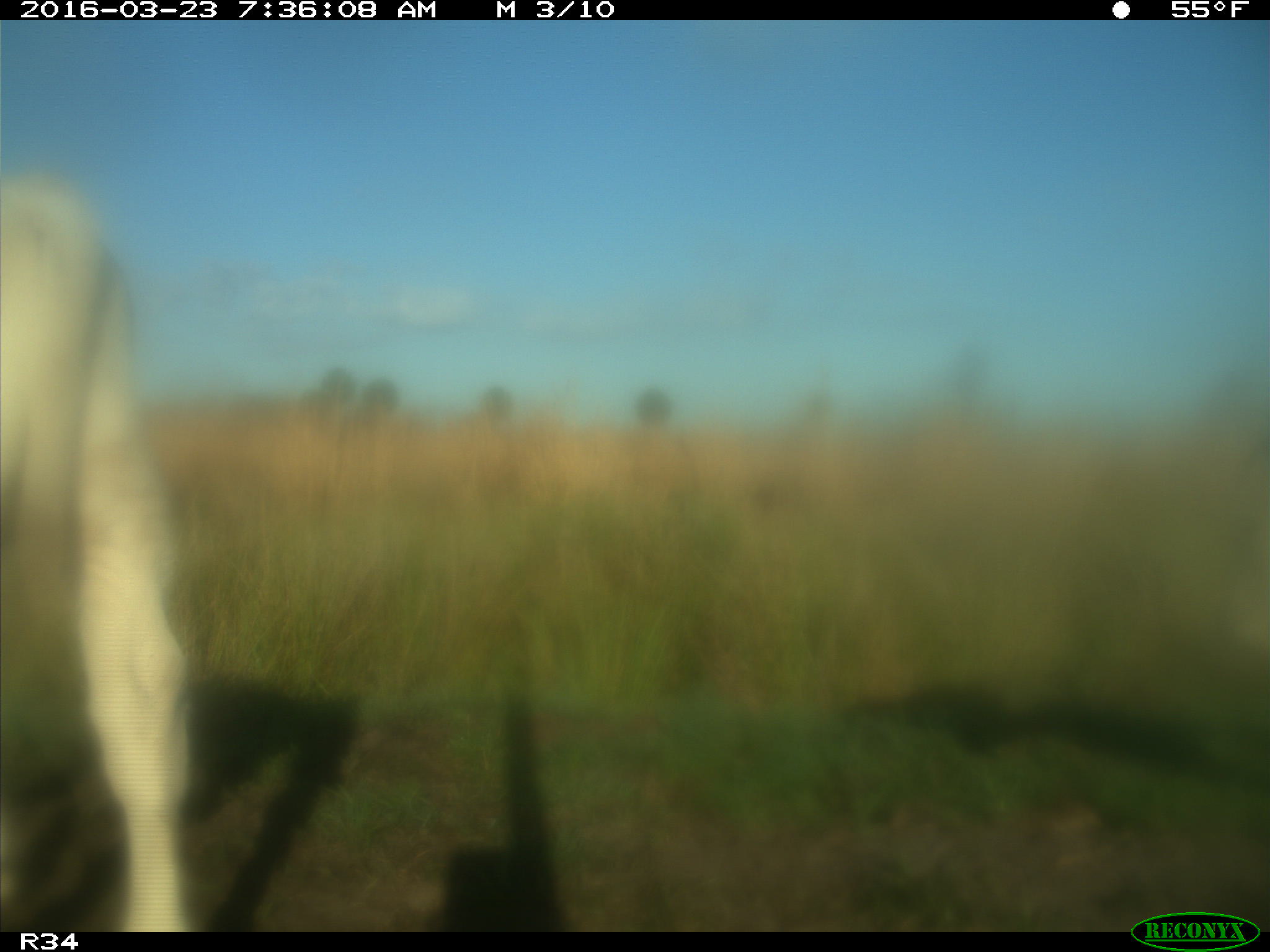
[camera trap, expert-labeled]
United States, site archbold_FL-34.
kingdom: Animalia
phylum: Chordata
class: Mammalia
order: Artiodactyla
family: Bovidae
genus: Bos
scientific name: Bos taurus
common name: domestic cow